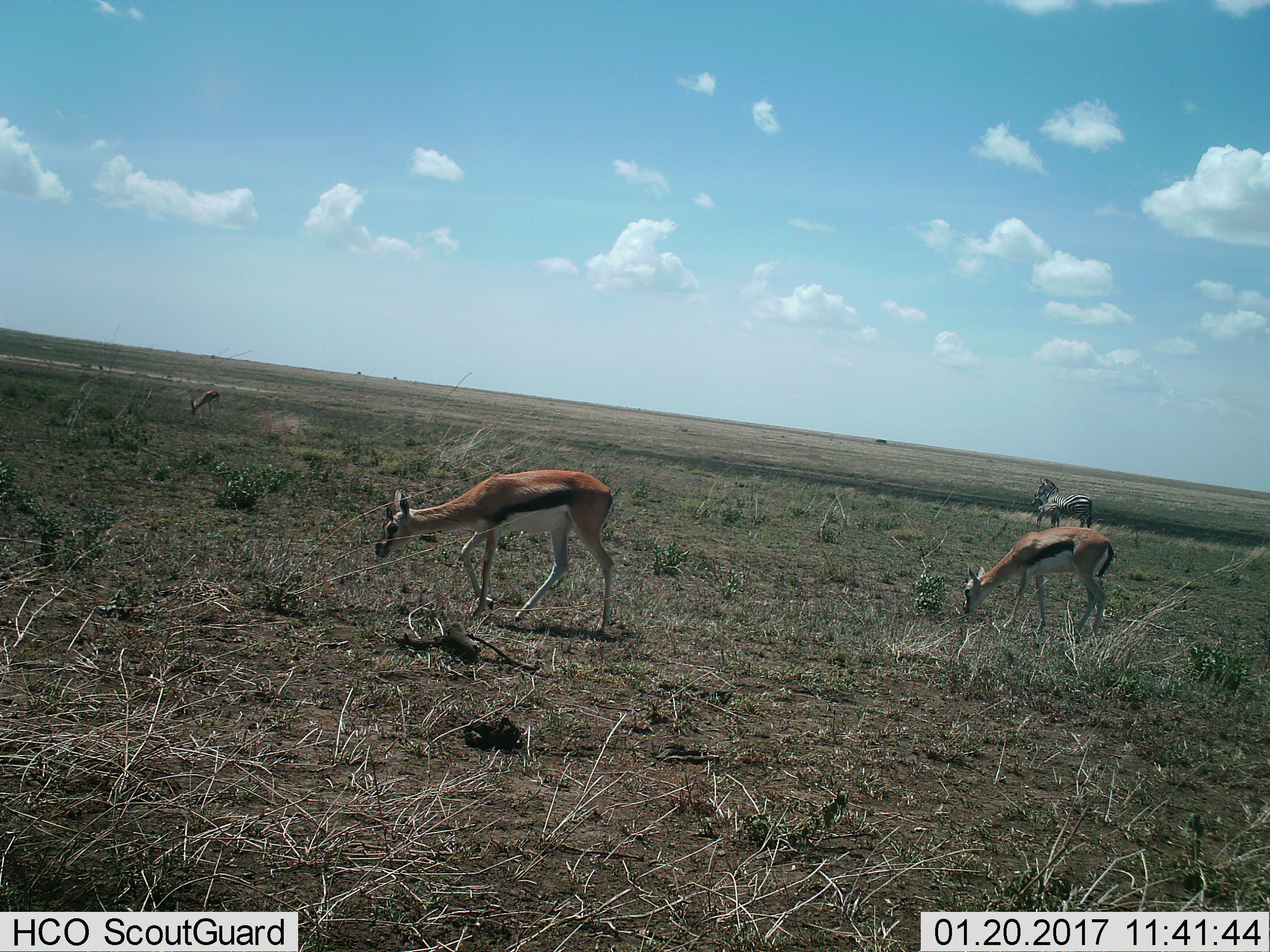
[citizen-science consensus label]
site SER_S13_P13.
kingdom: Animalia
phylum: Chordata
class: Mammalia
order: Artiodactyla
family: Bovidae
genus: Eudorcas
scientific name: Eudorcas thomsonii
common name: thomson's gazelle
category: gazellethomsons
Gazellethomsons (thomson's gazelle) (Eudorcas thomsonii), count 2. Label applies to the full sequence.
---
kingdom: Animalia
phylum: Chordata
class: Mammalia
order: Perissodactyla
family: Equidae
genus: Equus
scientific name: Equus quagga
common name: plains zebra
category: zebraplains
Zebraplains (plains zebra) (Equus quagga), count 2. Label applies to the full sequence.